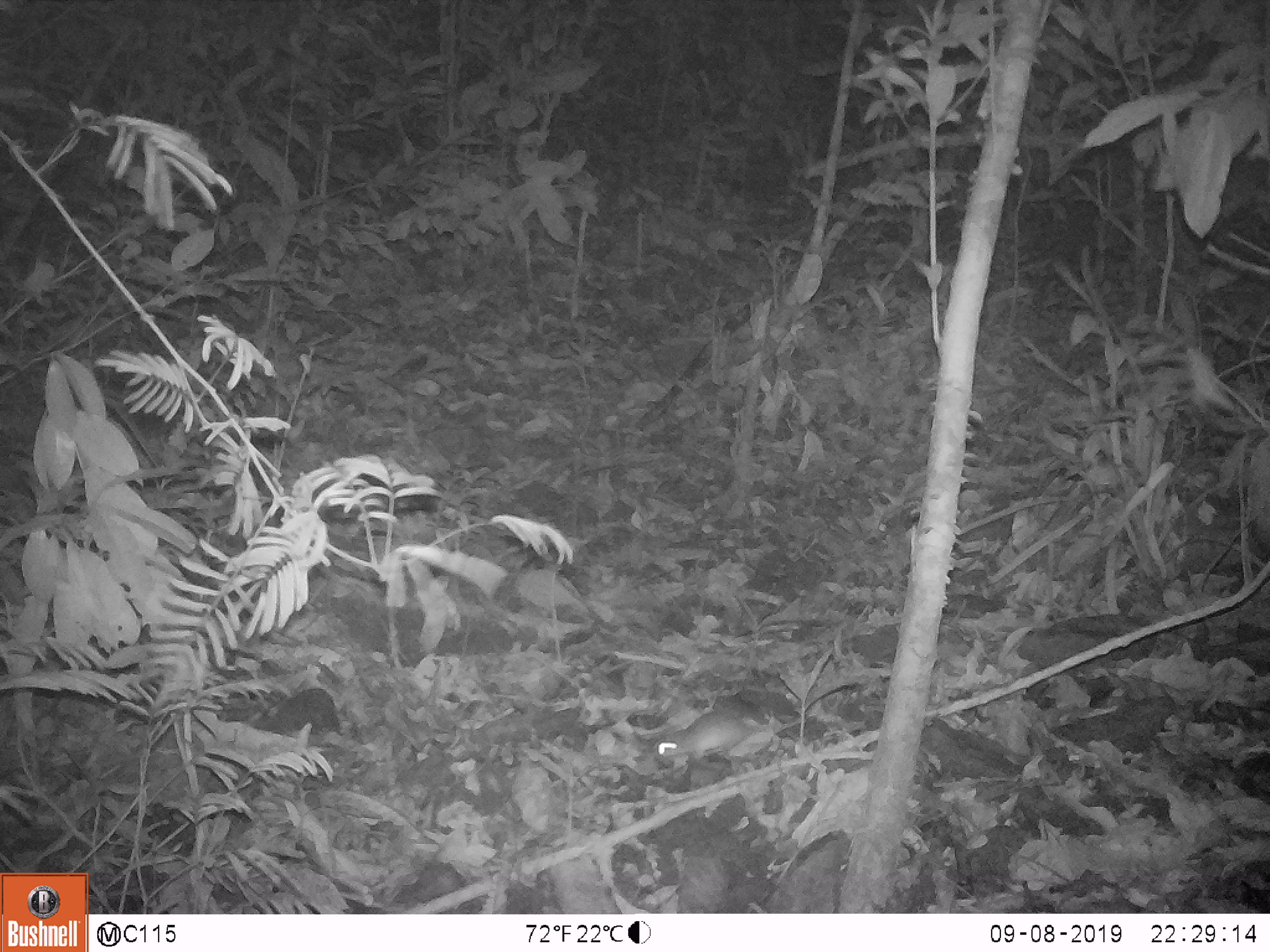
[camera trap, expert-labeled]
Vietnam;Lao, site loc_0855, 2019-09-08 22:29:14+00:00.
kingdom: Animalia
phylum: Chordata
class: Mammalia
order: Rodentia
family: Muridae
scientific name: Muridae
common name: old-world mice and rats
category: unidentified murid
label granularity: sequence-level